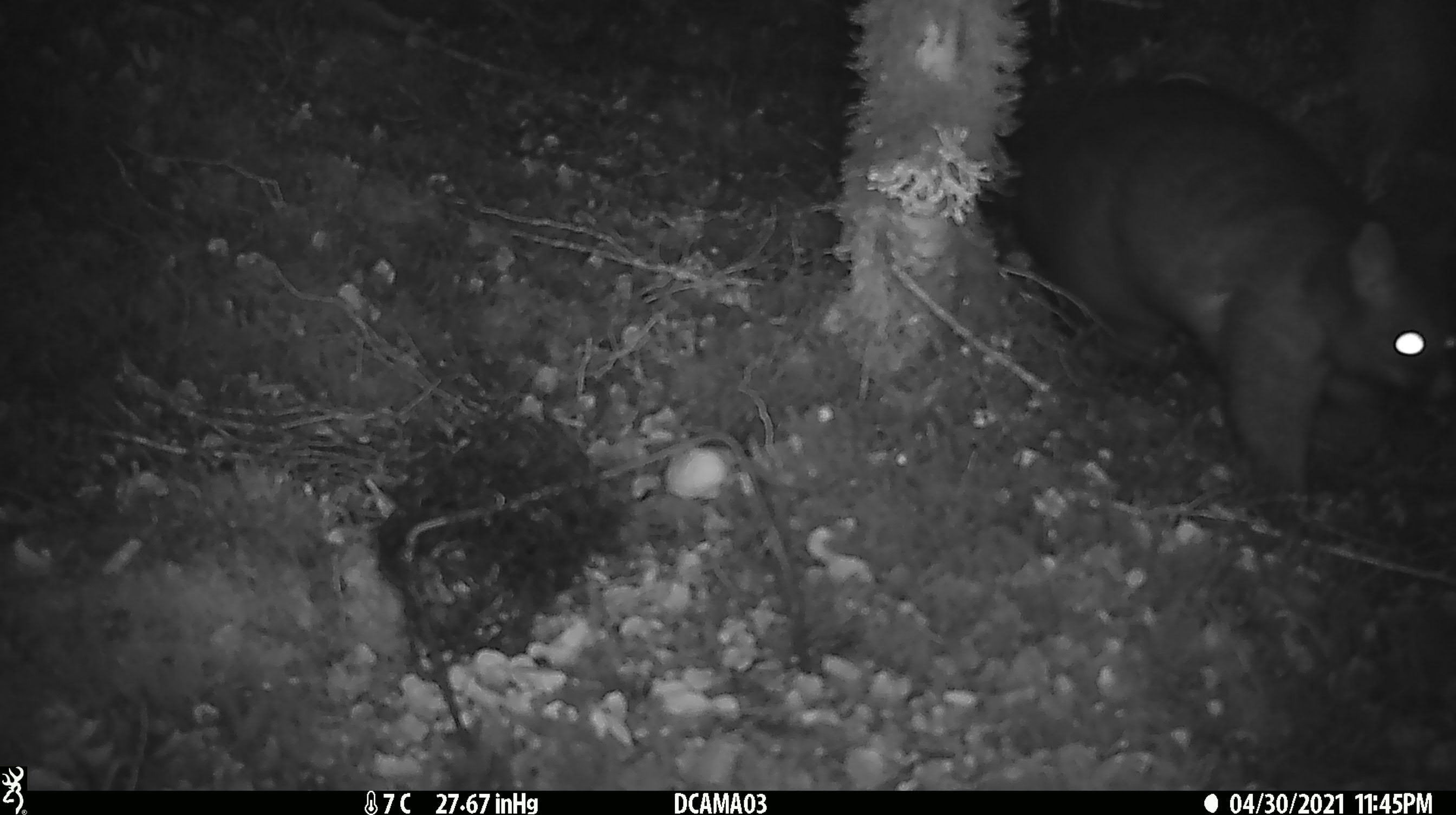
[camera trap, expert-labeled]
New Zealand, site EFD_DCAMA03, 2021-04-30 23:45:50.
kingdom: Animalia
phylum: Chordata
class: Mammalia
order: Diprotodontia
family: Phalangeridae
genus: Trichosurus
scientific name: Trichosurus vulpecula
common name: common brushtail possum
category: possum